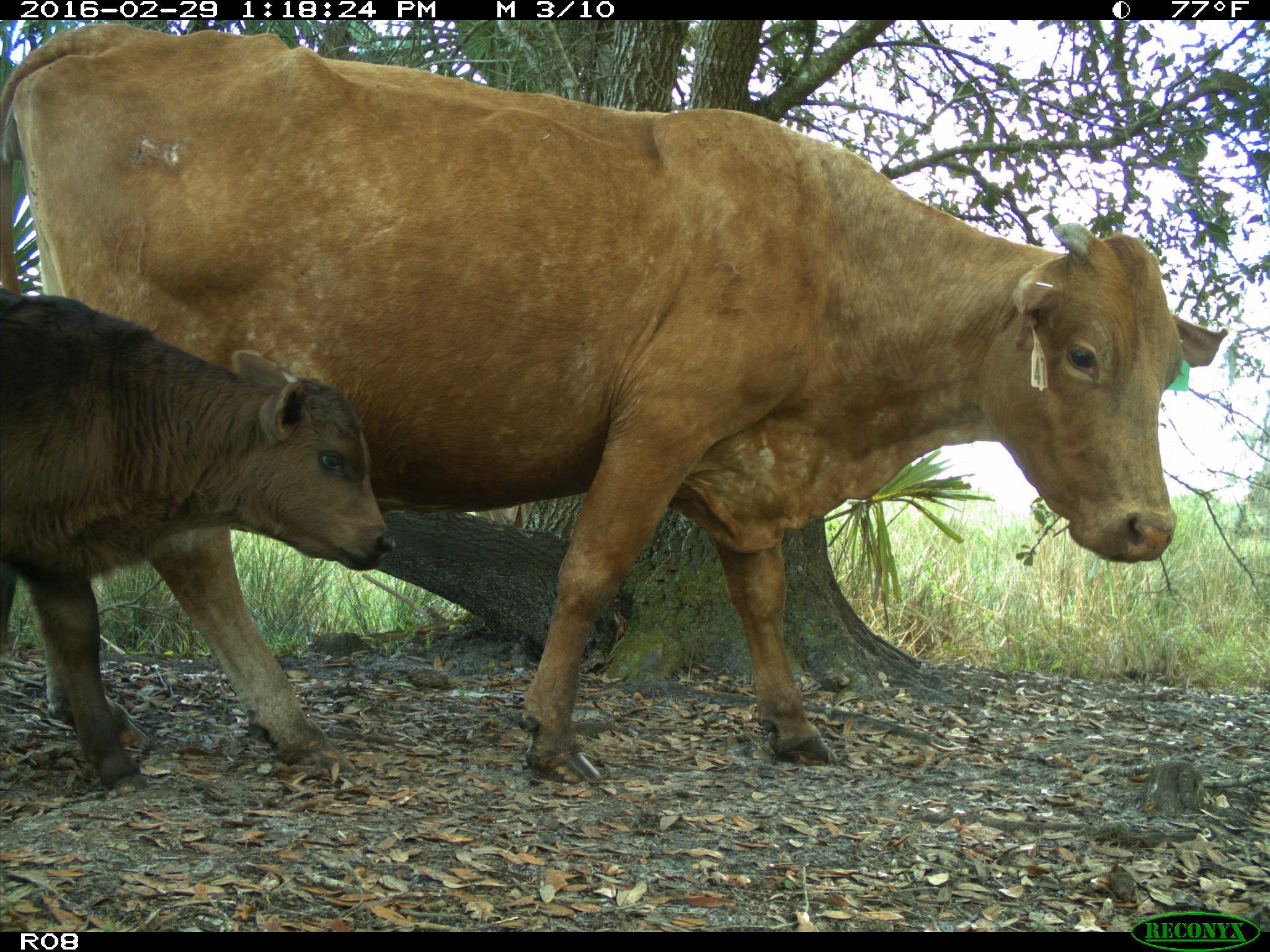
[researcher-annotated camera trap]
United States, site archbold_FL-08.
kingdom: Animalia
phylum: Chordata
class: Mammalia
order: Artiodactyla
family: Bovidae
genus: Bos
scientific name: Bos taurus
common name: domestic cow